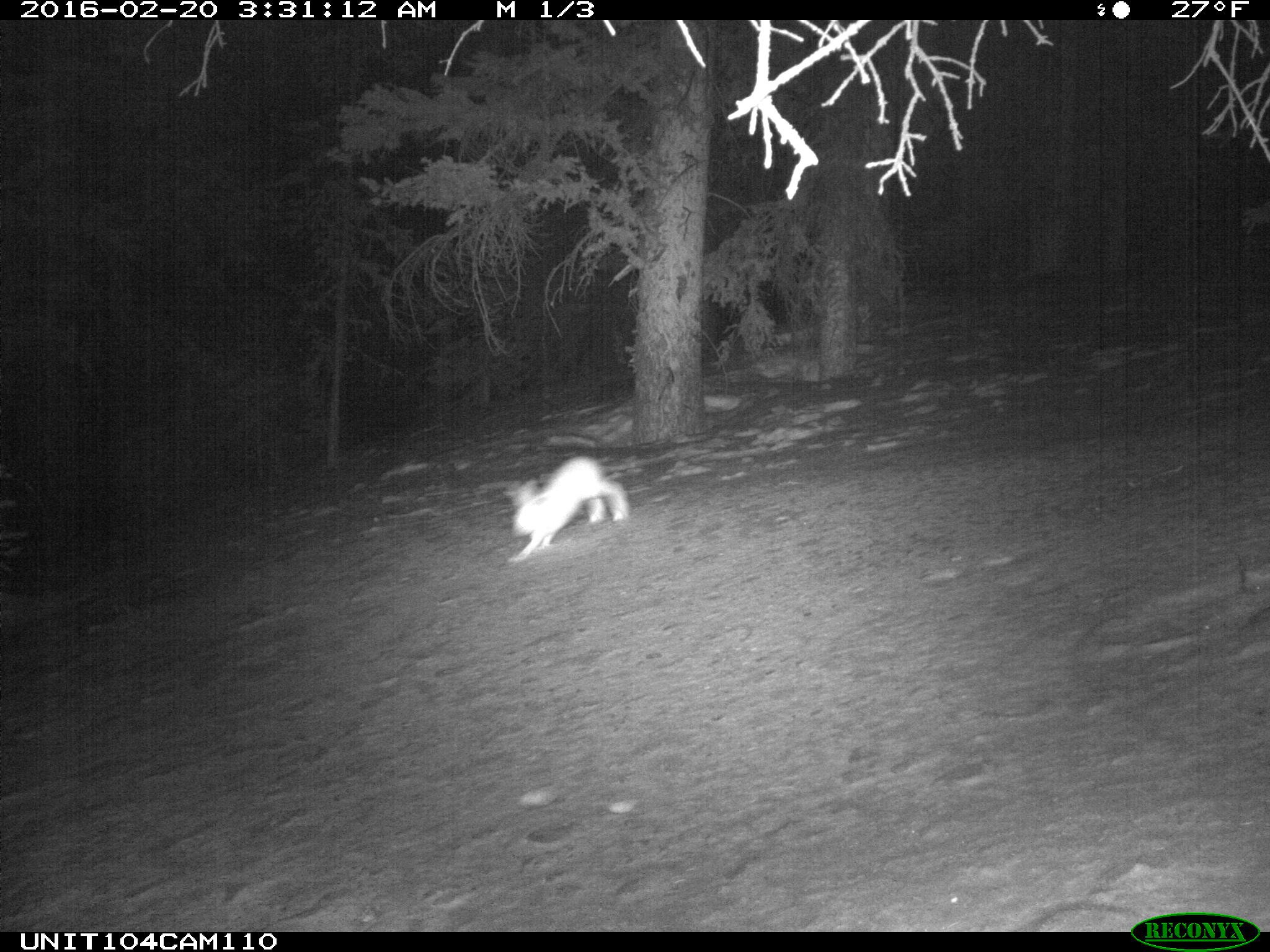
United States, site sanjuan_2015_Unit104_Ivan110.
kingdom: Animalia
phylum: Chordata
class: Mammalia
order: Lagomorpha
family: Leporidae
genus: Lepus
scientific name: Lepus americanus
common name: snowshoe hare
Lepus americanus (snowshoe hare).